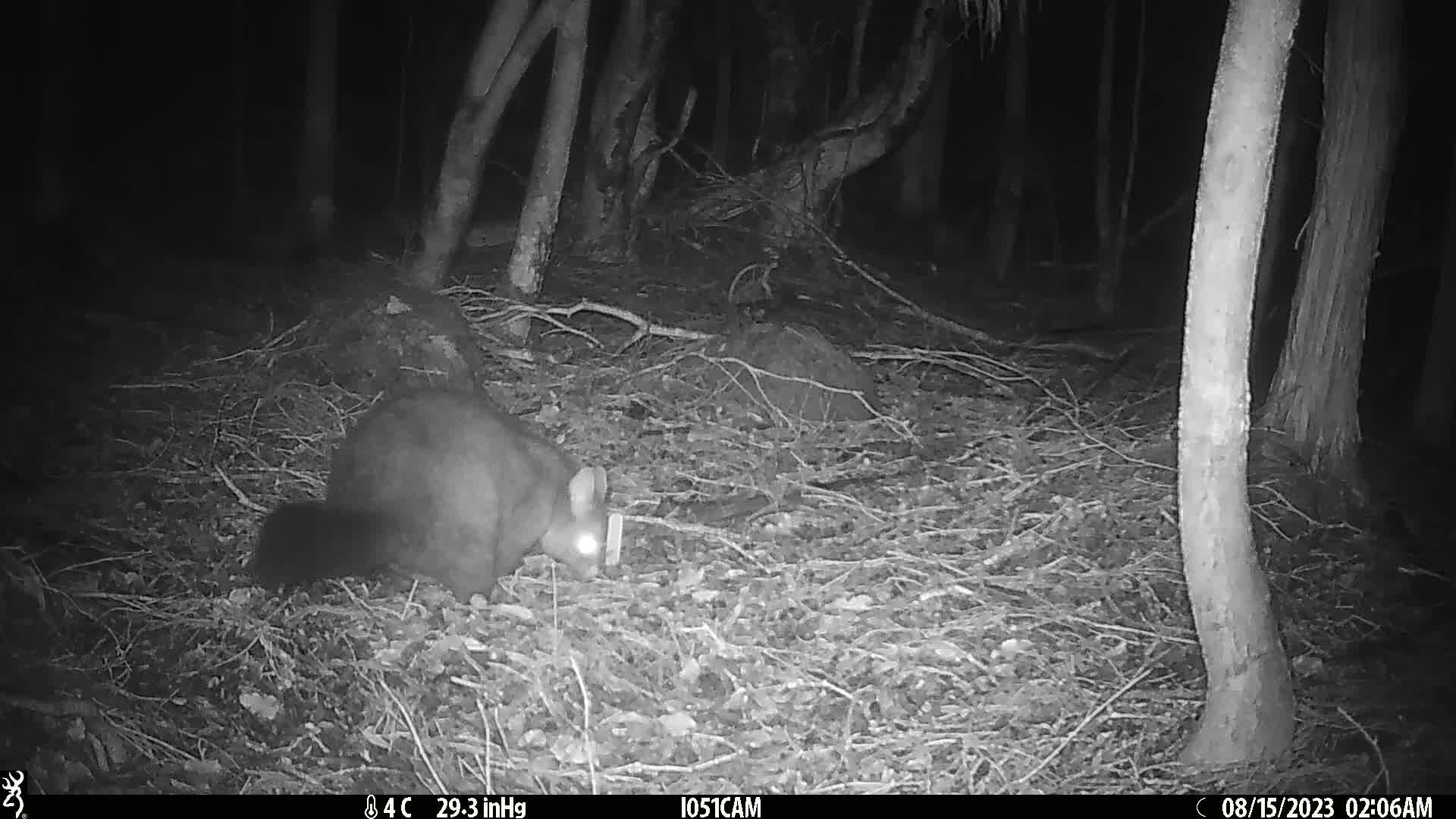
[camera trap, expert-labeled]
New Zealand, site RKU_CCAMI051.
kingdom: Animalia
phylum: Chordata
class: Mammalia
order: Diprotodontia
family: Phalangeridae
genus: Trichosurus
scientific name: Trichosurus vulpecula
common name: common brushtail possum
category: possum